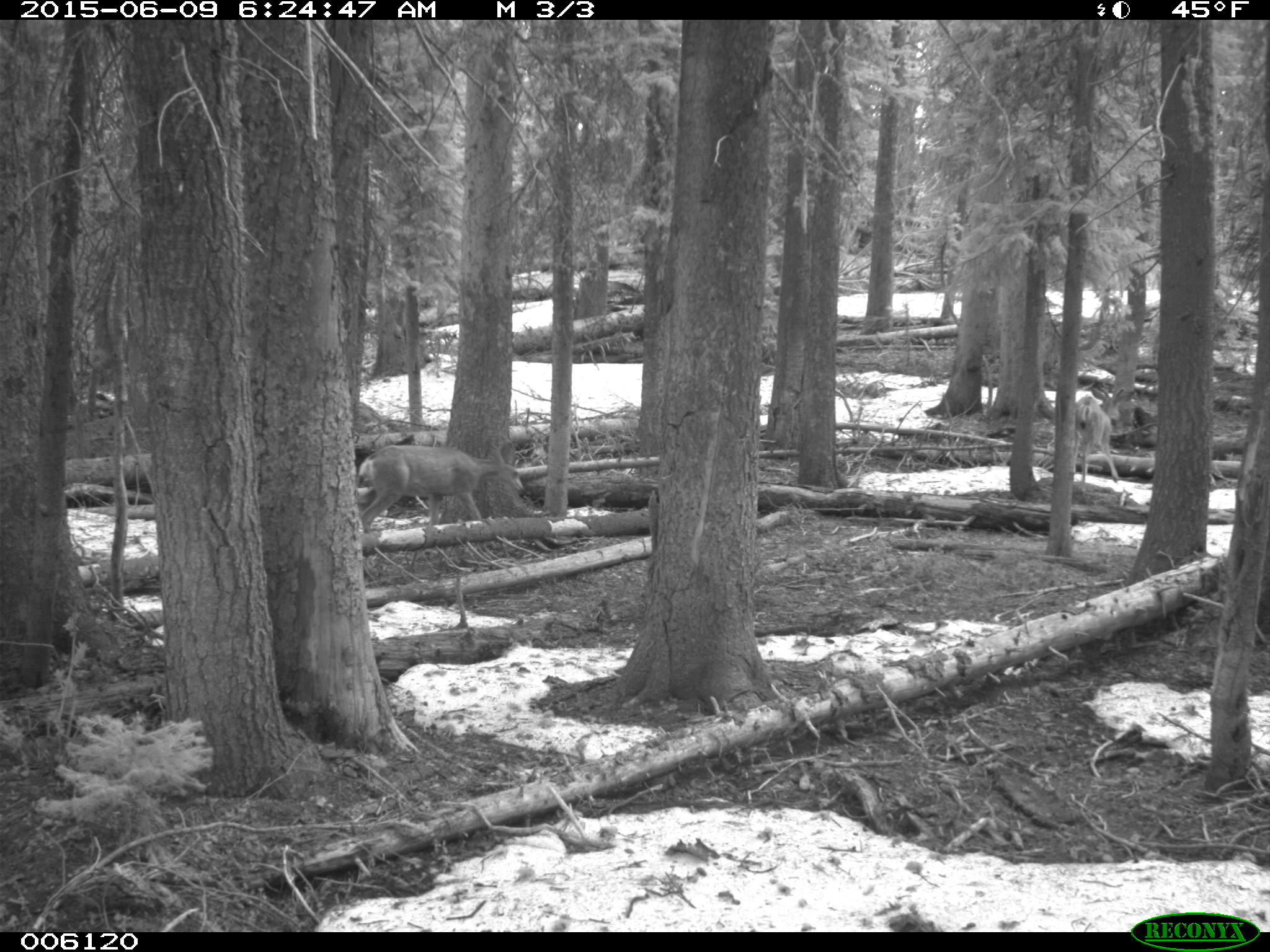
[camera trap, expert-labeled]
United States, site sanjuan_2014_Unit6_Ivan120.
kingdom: Animalia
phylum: Chordata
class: Mammalia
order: Artiodactyla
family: Cervidae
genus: Odocoileus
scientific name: Odocoileus hemionus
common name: mule deer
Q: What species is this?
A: Odocoileus hemionus (mule deer).